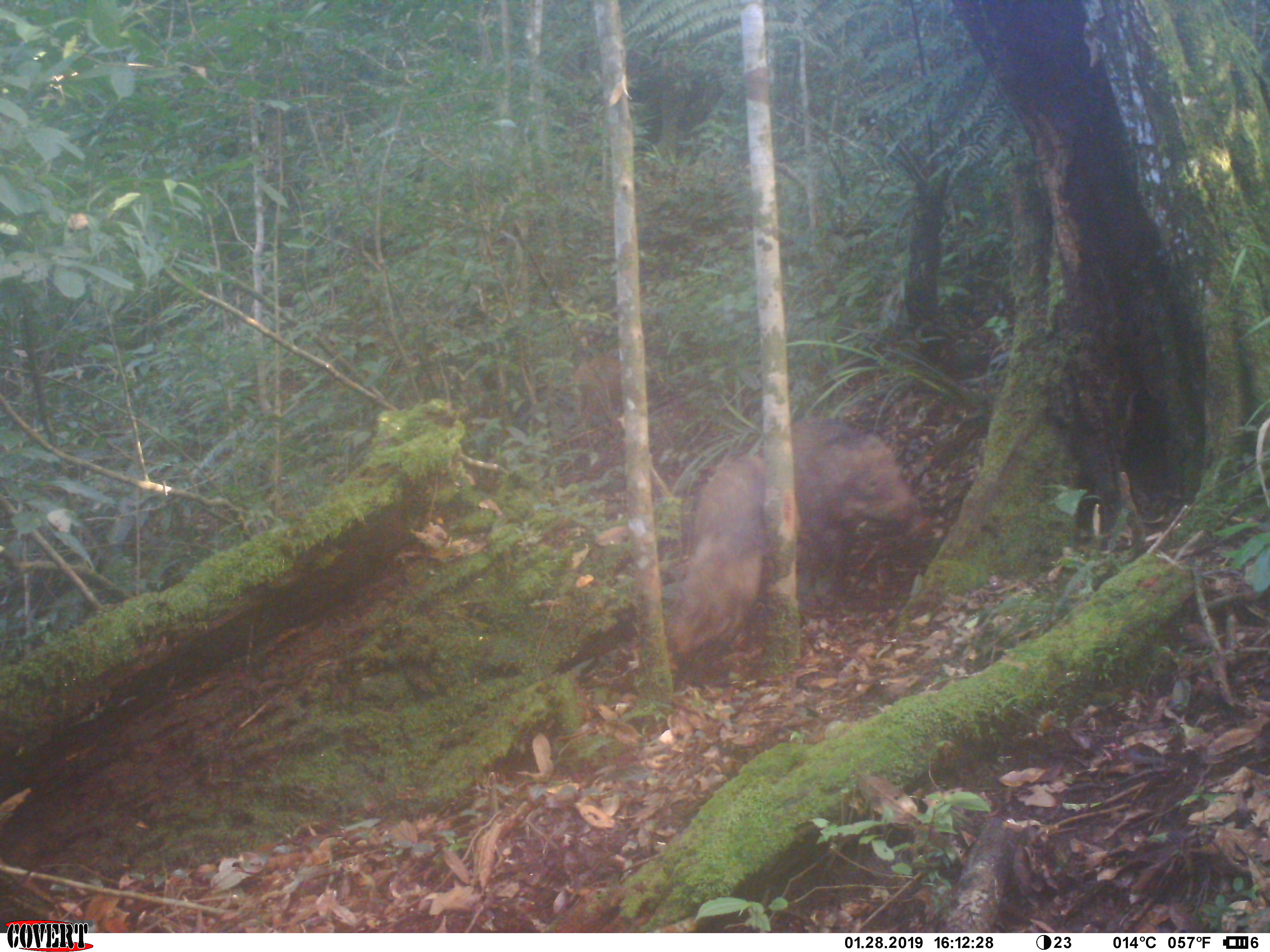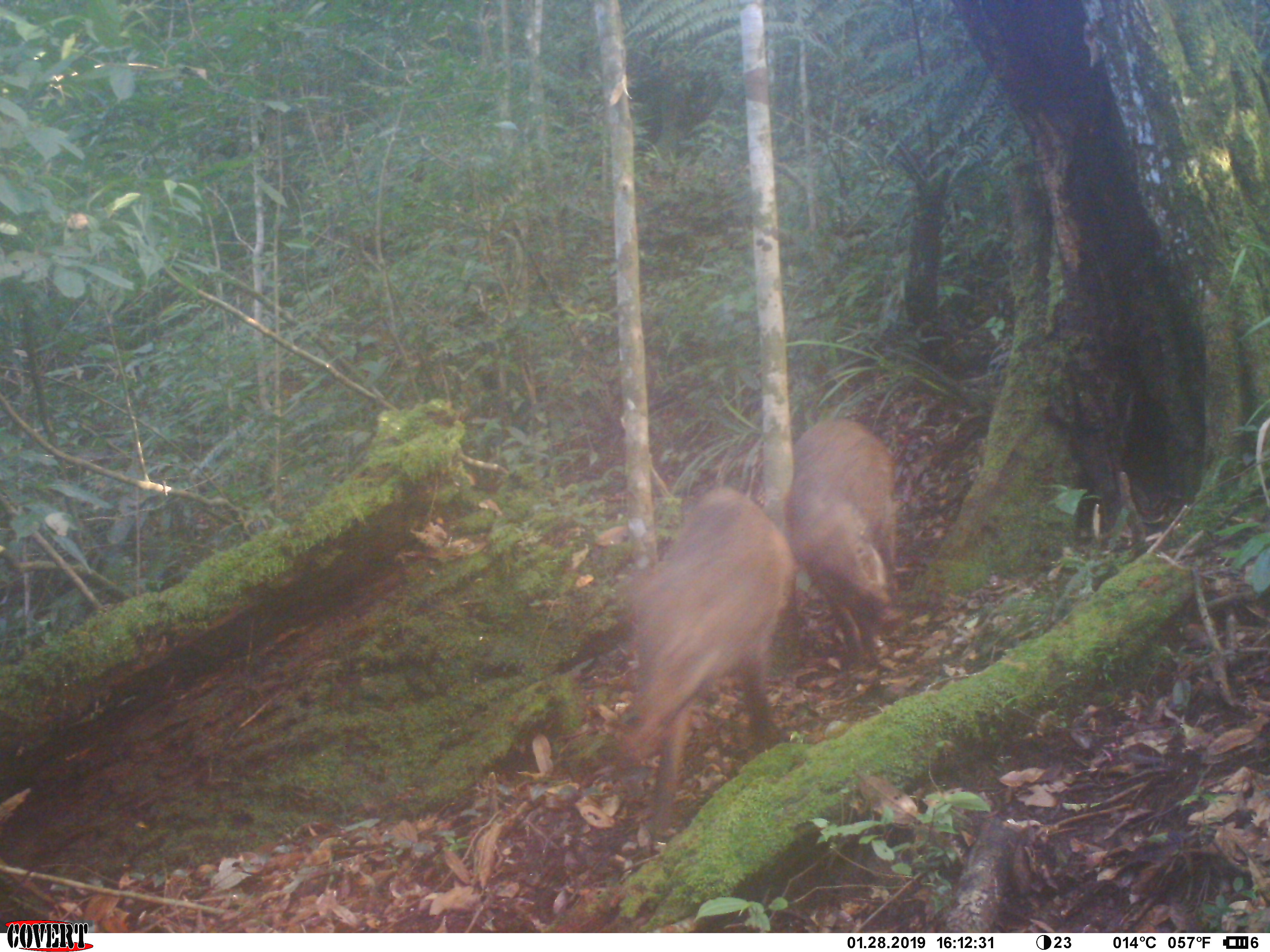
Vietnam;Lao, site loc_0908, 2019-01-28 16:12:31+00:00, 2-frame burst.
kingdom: Animalia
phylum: Chordata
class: Mammalia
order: Artiodactyla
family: Suidae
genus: Sus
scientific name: Sus scrofa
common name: eurasian wild pig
Eurasian wild pig (Sus scrofa). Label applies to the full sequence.